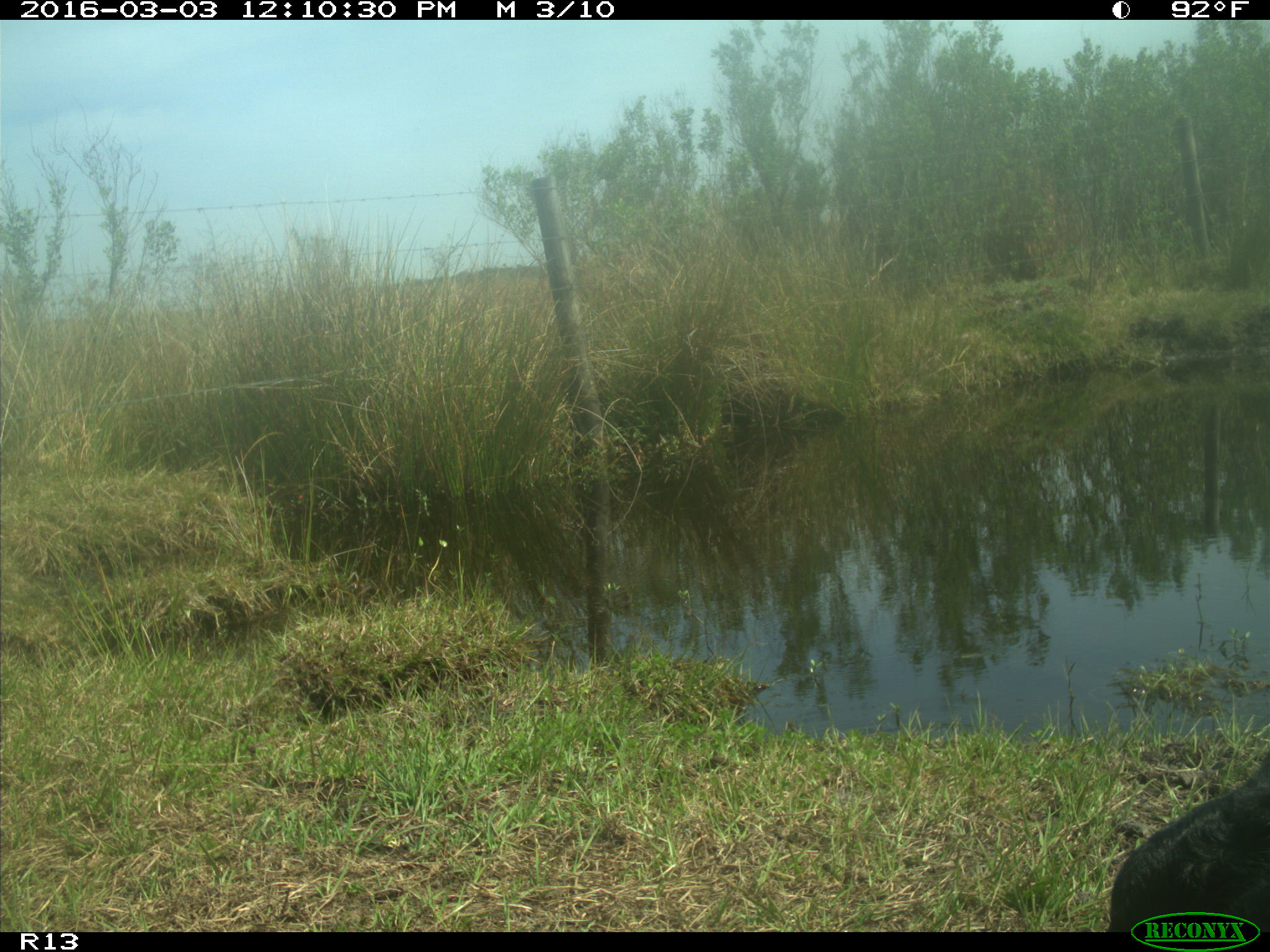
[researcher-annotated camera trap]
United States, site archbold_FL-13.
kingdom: Animalia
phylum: Chordata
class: Mammalia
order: Artiodactyla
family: Bovidae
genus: Bos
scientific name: Bos taurus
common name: domestic cow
Bos taurus (domestic cow).